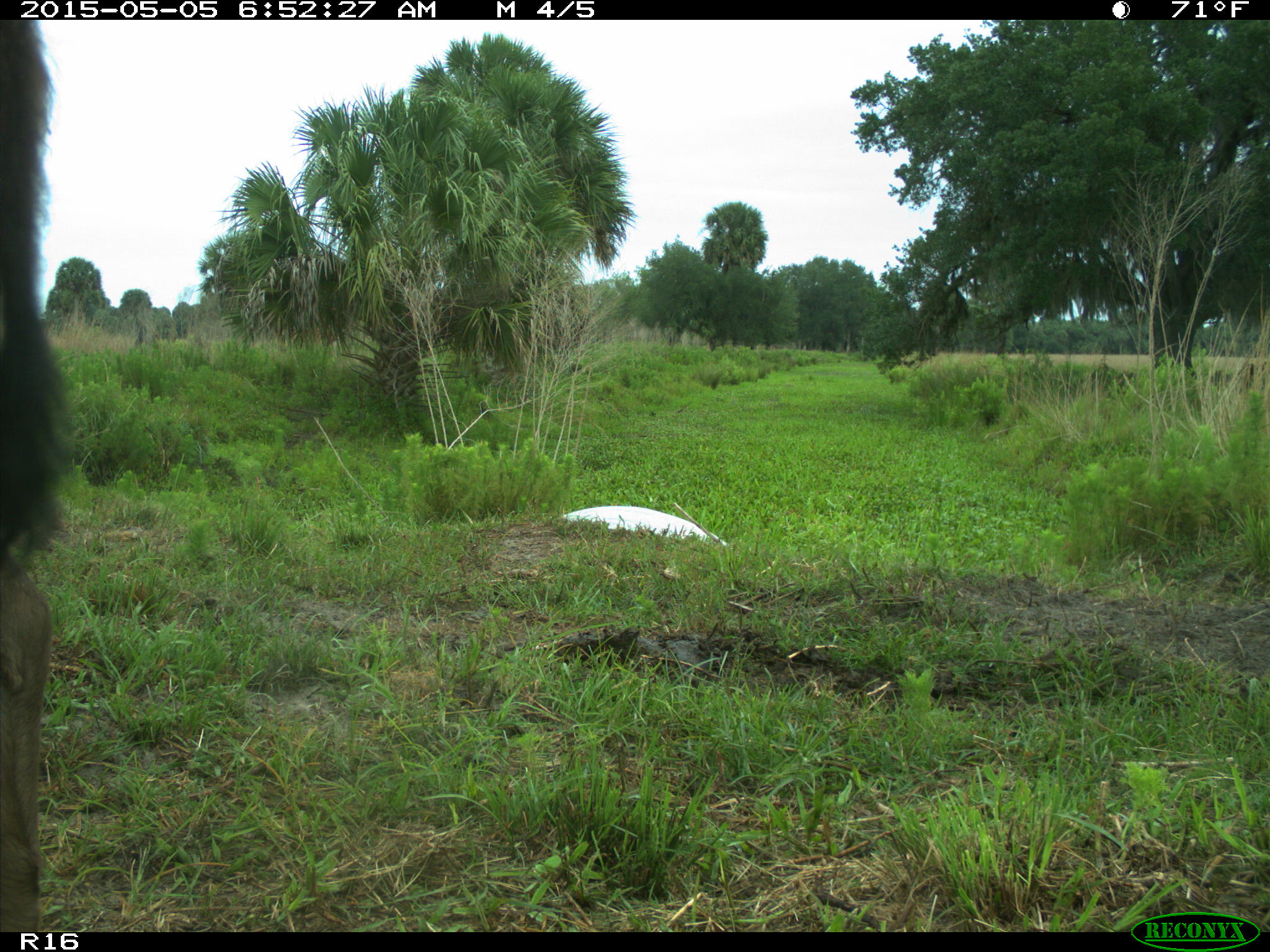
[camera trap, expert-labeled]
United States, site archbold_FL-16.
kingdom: Animalia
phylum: Chordata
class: Mammalia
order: Artiodactyla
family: Bovidae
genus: Bos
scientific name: Bos taurus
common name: domestic cow